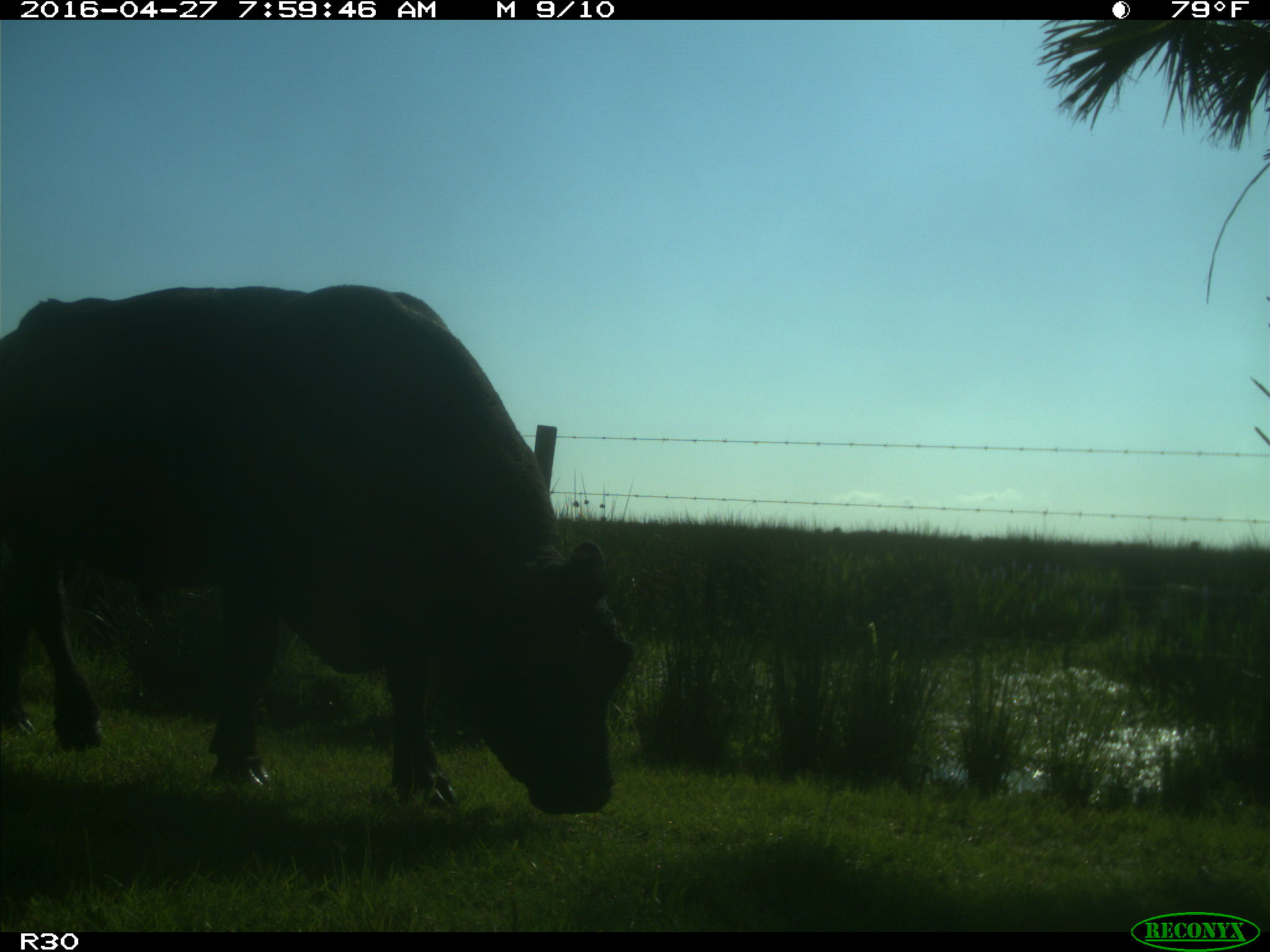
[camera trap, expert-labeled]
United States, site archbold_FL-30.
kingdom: Animalia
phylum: Chordata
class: Mammalia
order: Artiodactyla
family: Bovidae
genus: Bos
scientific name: Bos taurus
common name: domestic cow